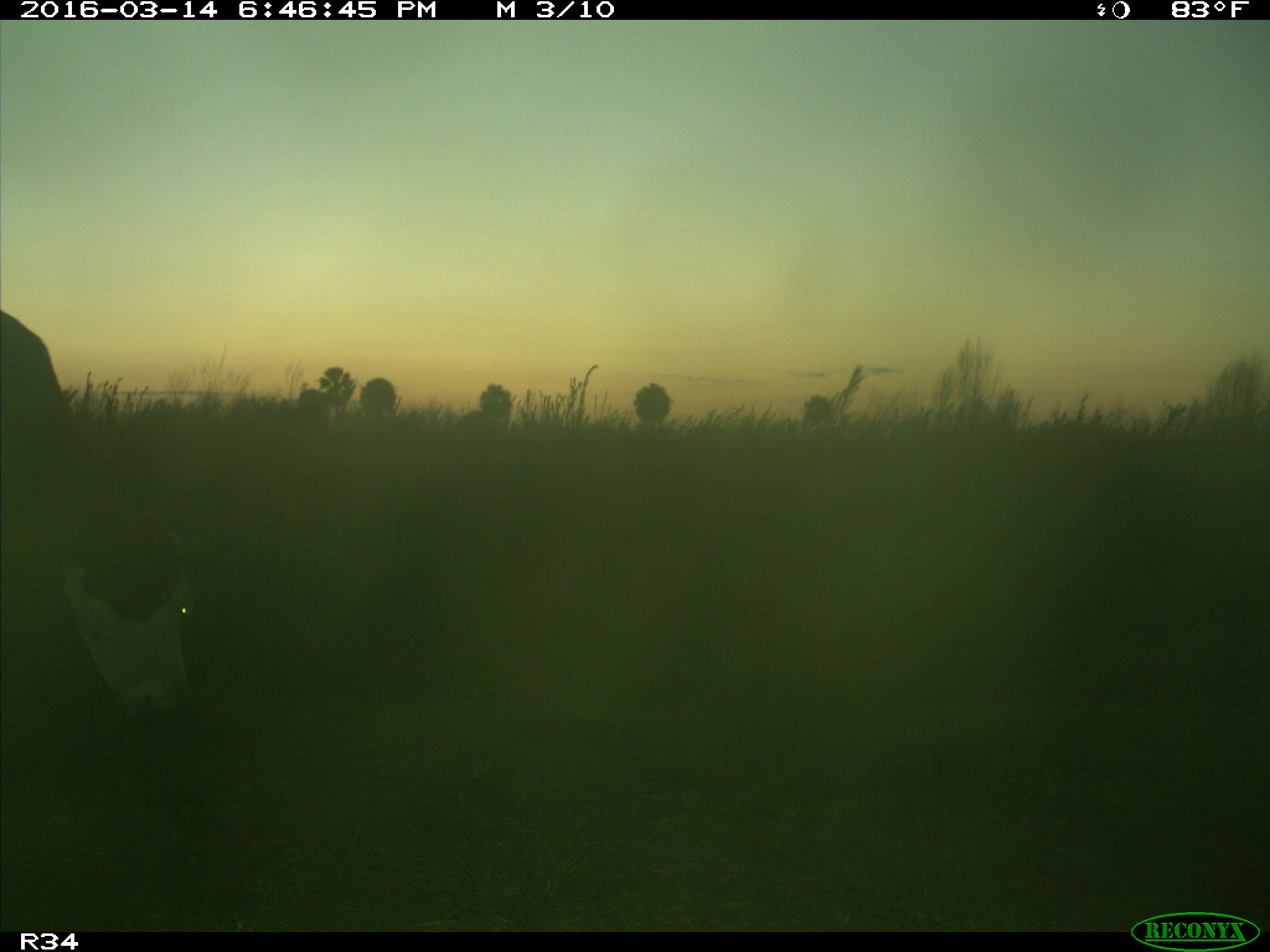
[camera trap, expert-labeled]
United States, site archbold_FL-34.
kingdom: Animalia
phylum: Chordata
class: Mammalia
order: Artiodactyla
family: Bovidae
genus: Bos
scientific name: Bos taurus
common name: domestic cow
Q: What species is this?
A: Bos taurus (domestic cow).